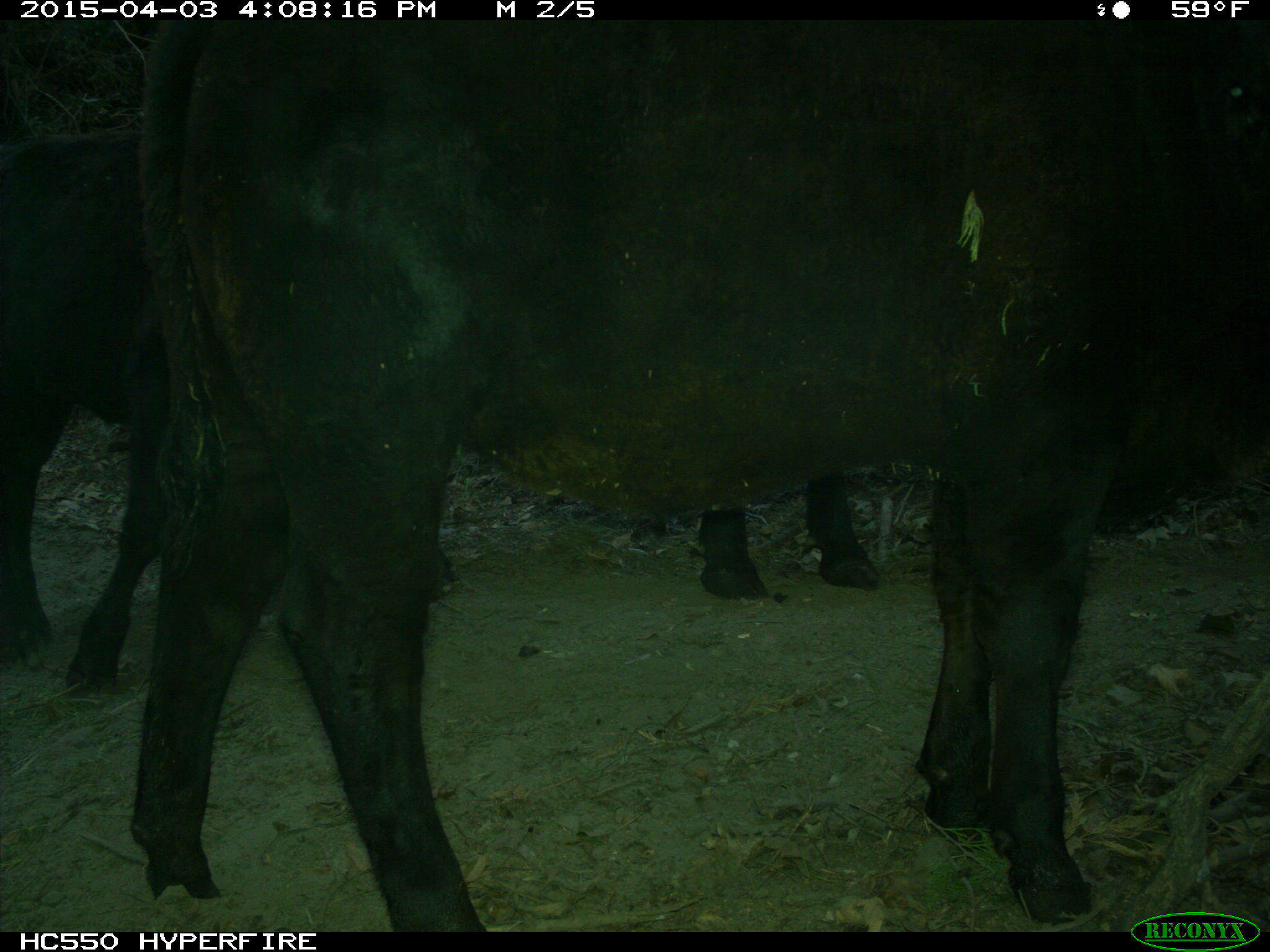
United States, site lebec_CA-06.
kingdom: Animalia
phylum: Chordata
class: Mammalia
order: Artiodactyla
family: Bovidae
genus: Bos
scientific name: Bos taurus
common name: domestic cow